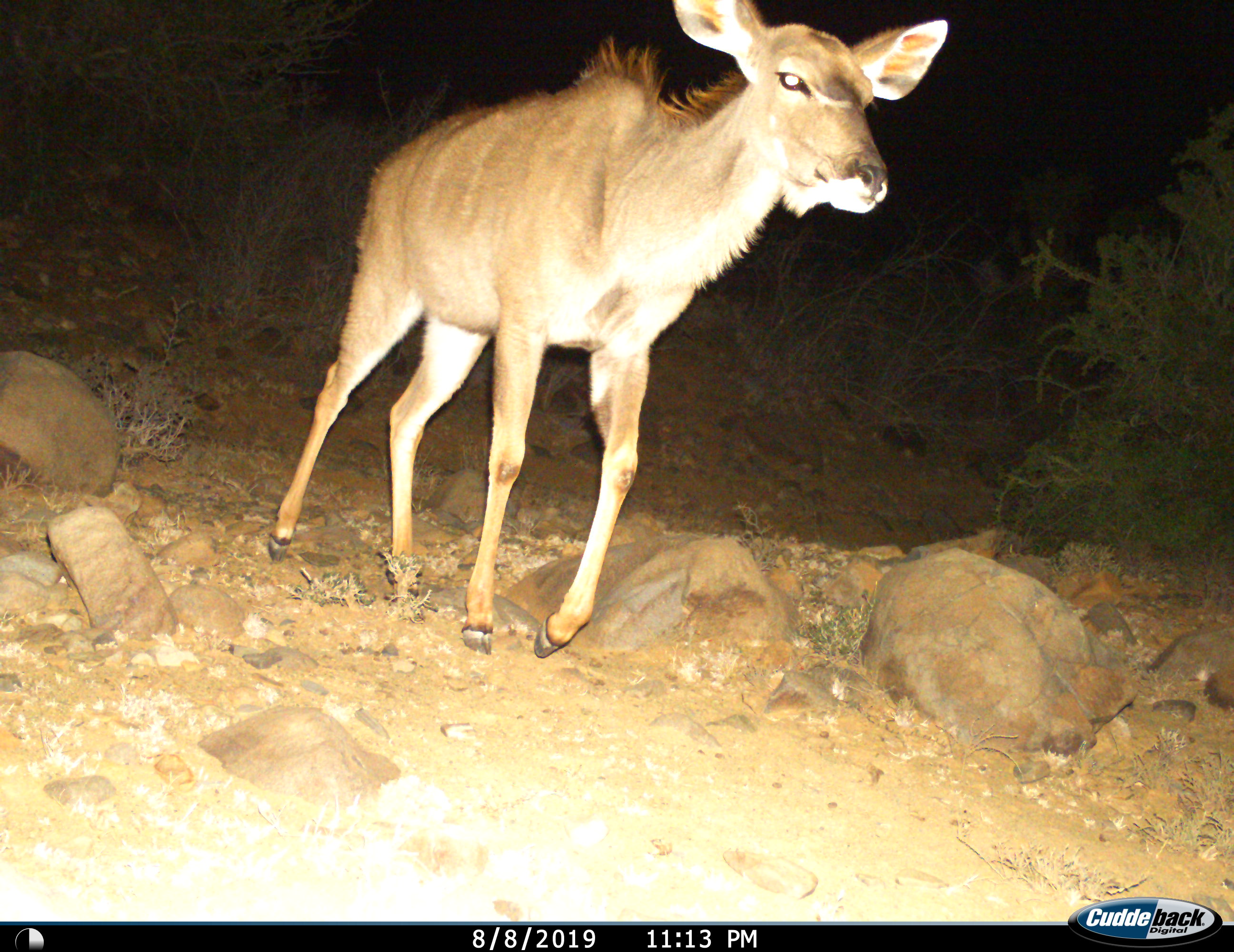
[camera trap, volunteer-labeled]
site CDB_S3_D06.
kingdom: Animalia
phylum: Chordata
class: Mammalia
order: Artiodactyla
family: Bovidae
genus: Tragelaphus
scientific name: Tragelaphus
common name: kudu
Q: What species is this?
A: Kudu (Tragelaphus).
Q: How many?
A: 1.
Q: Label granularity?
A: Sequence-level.